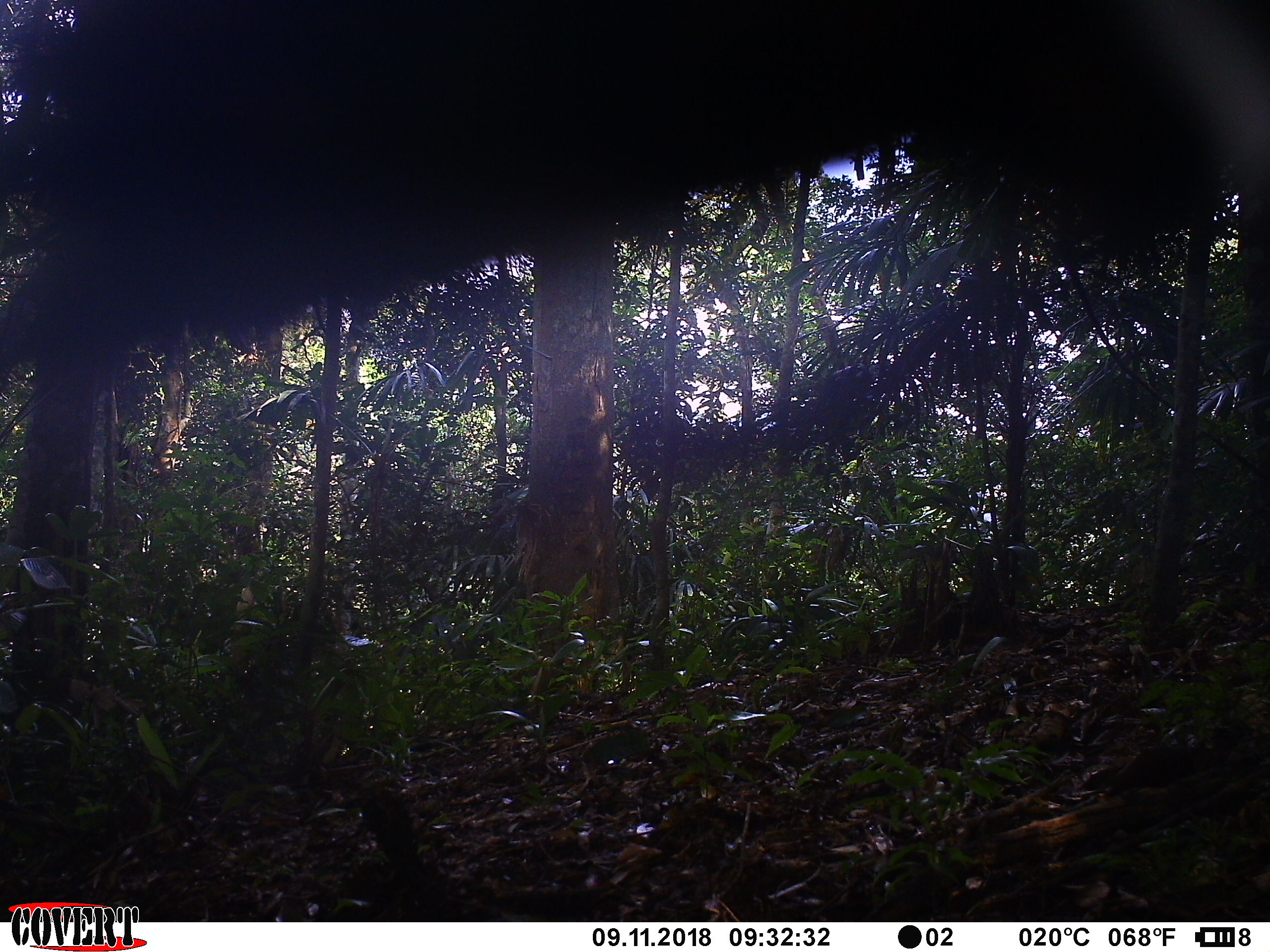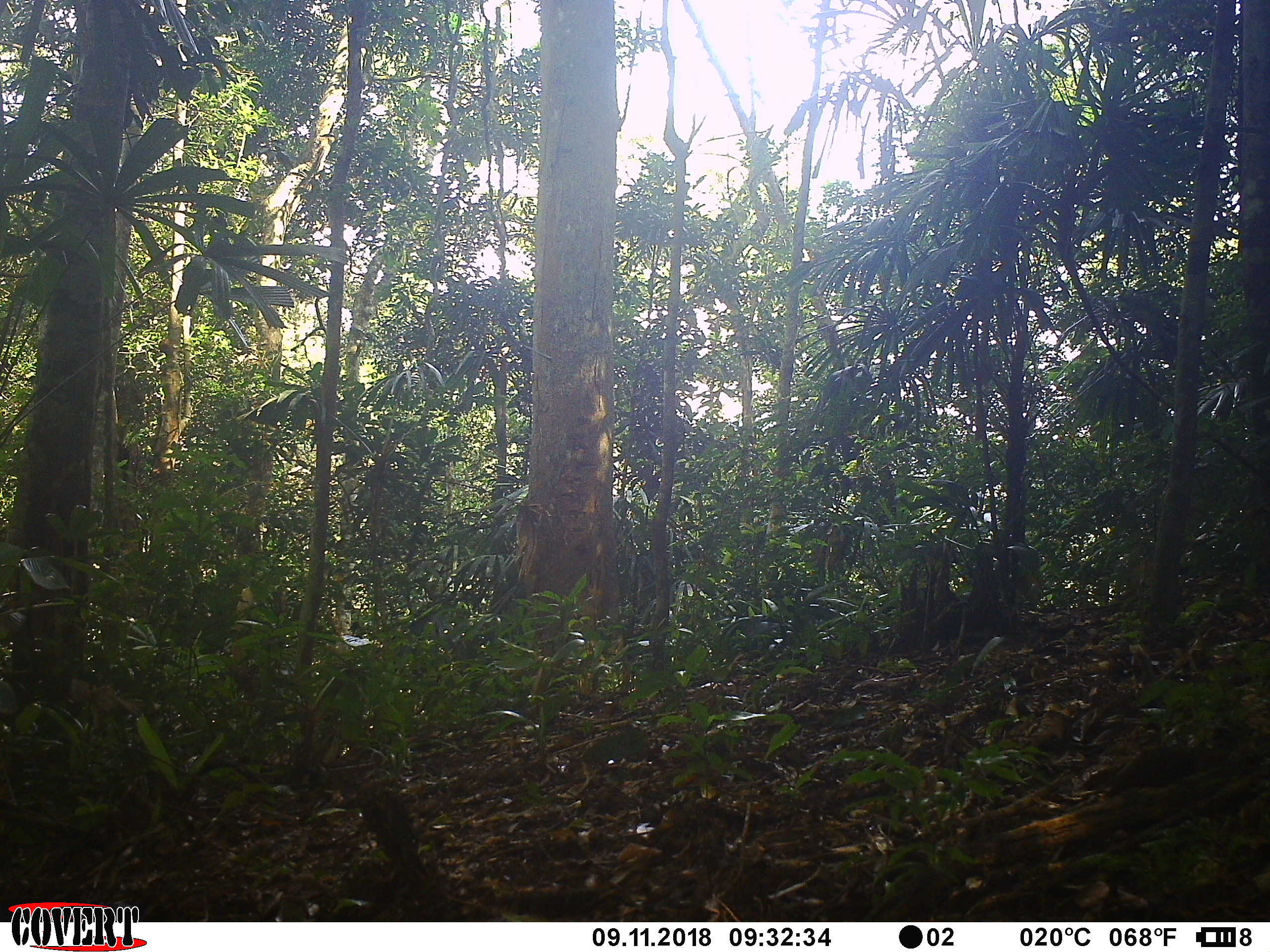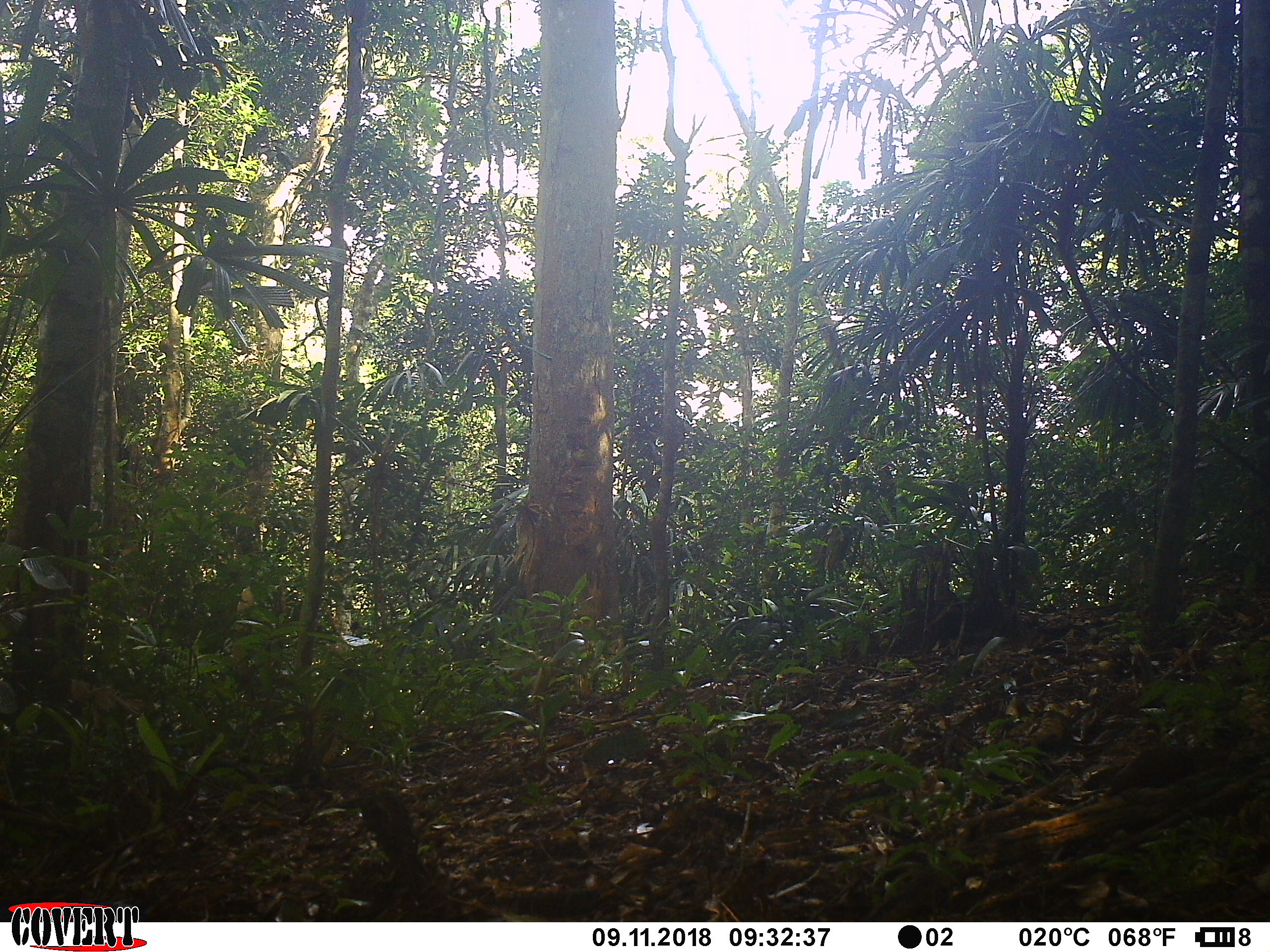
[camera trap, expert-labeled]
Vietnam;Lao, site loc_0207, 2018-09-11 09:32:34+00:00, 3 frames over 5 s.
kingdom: Animalia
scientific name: Animalia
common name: animal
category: unidentified animal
Unidentified animal (animal) (Animalia). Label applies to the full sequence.